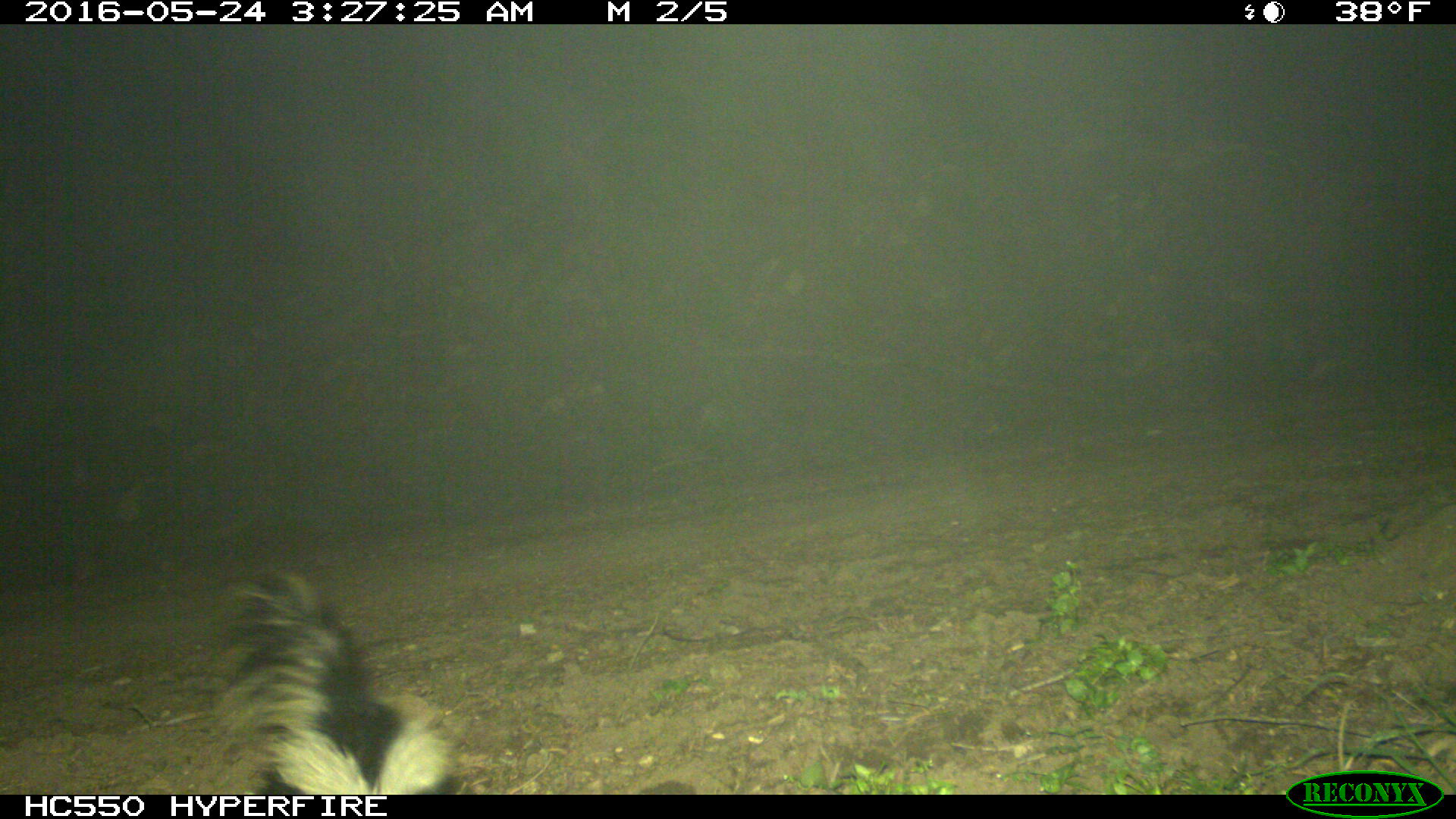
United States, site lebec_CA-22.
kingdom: Animalia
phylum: Chordata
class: Mammalia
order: Carnivora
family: Mephitidae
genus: Mephitis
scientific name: Mephitis mephitis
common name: striped skunk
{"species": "Mephitis mephitis (striped skunk)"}